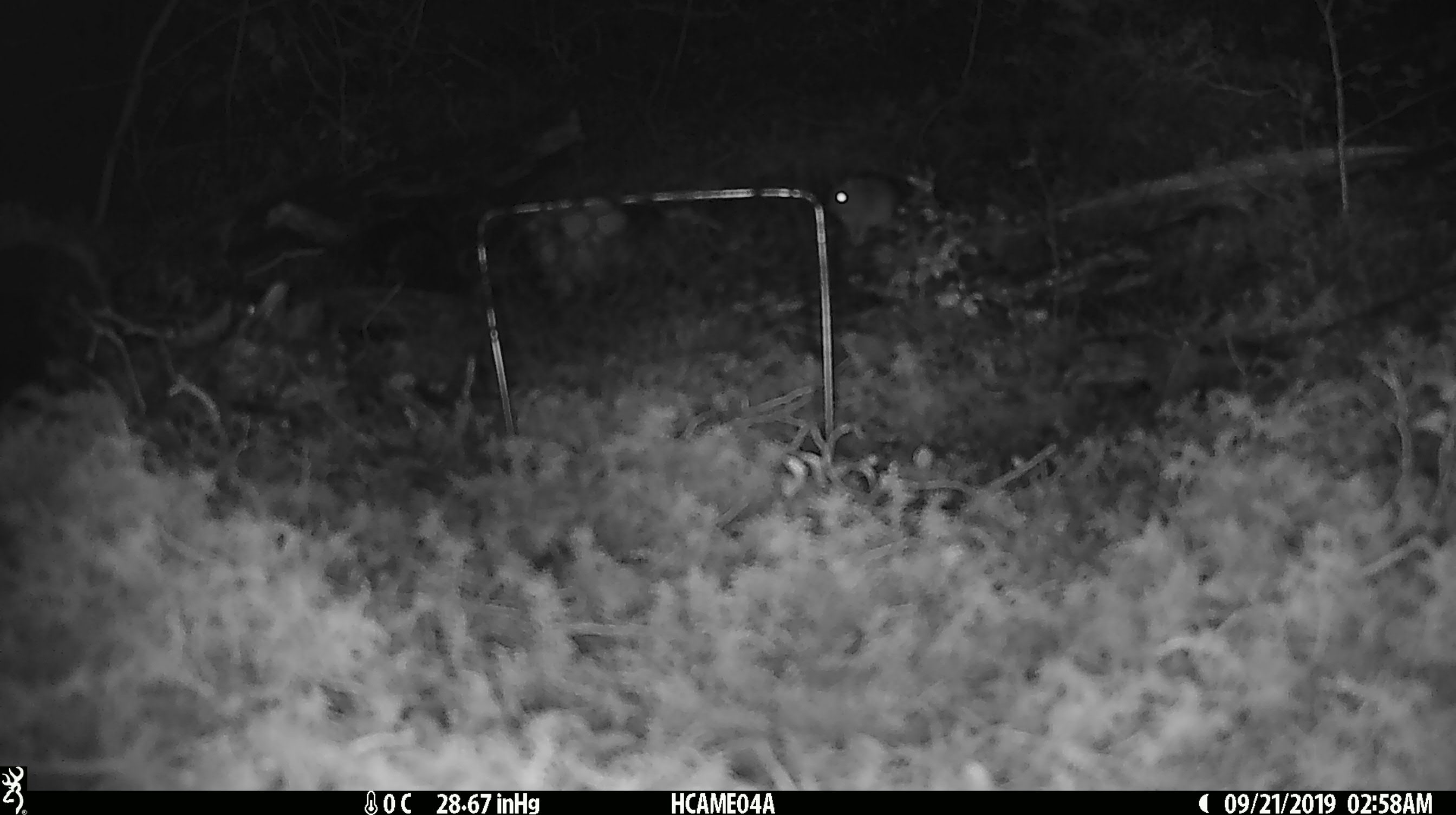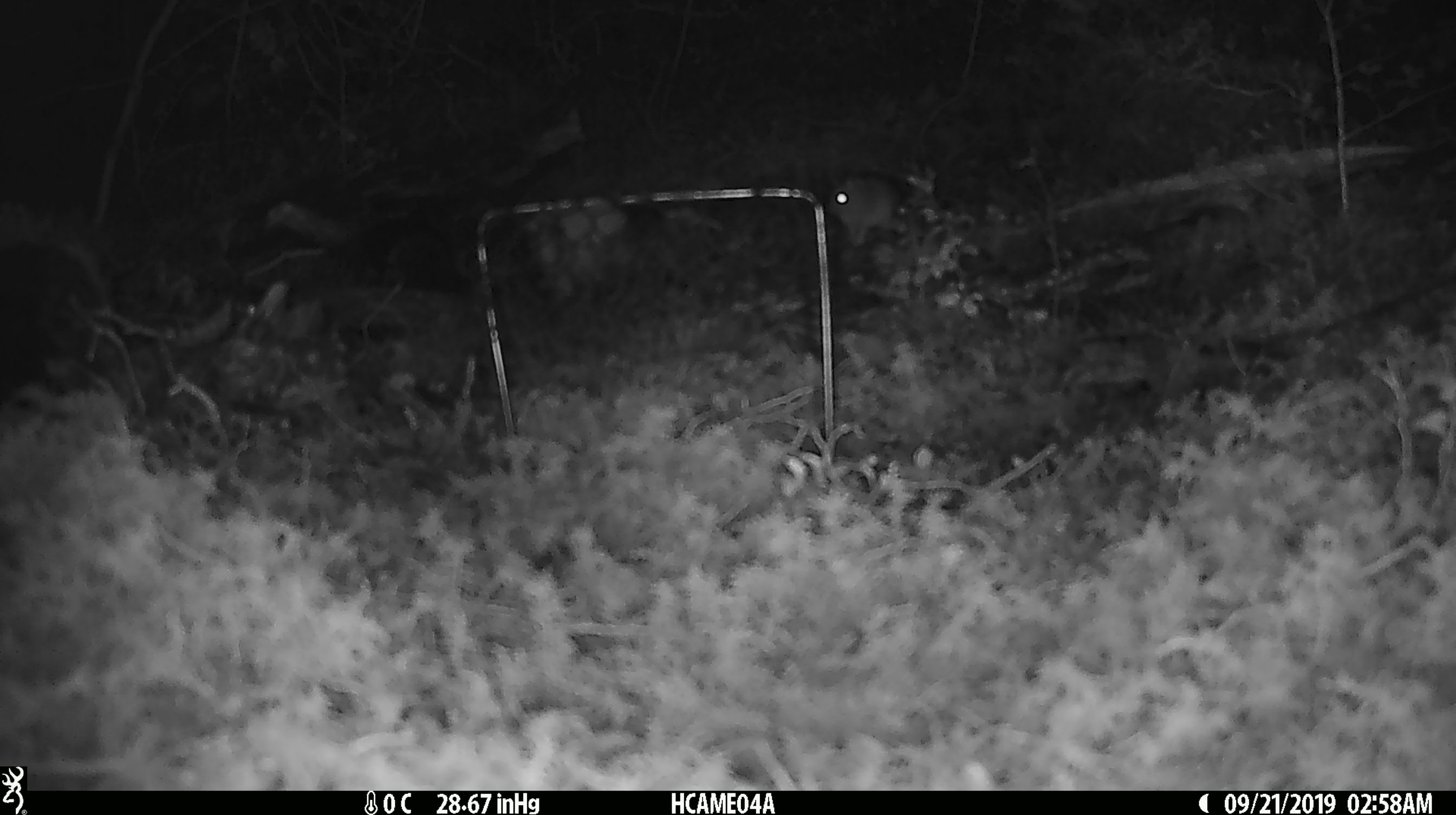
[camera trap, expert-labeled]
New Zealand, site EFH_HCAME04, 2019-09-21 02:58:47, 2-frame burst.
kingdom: Animalia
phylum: Chordata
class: Mammalia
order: Rodentia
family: Muridae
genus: Mus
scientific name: Mus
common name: mouse